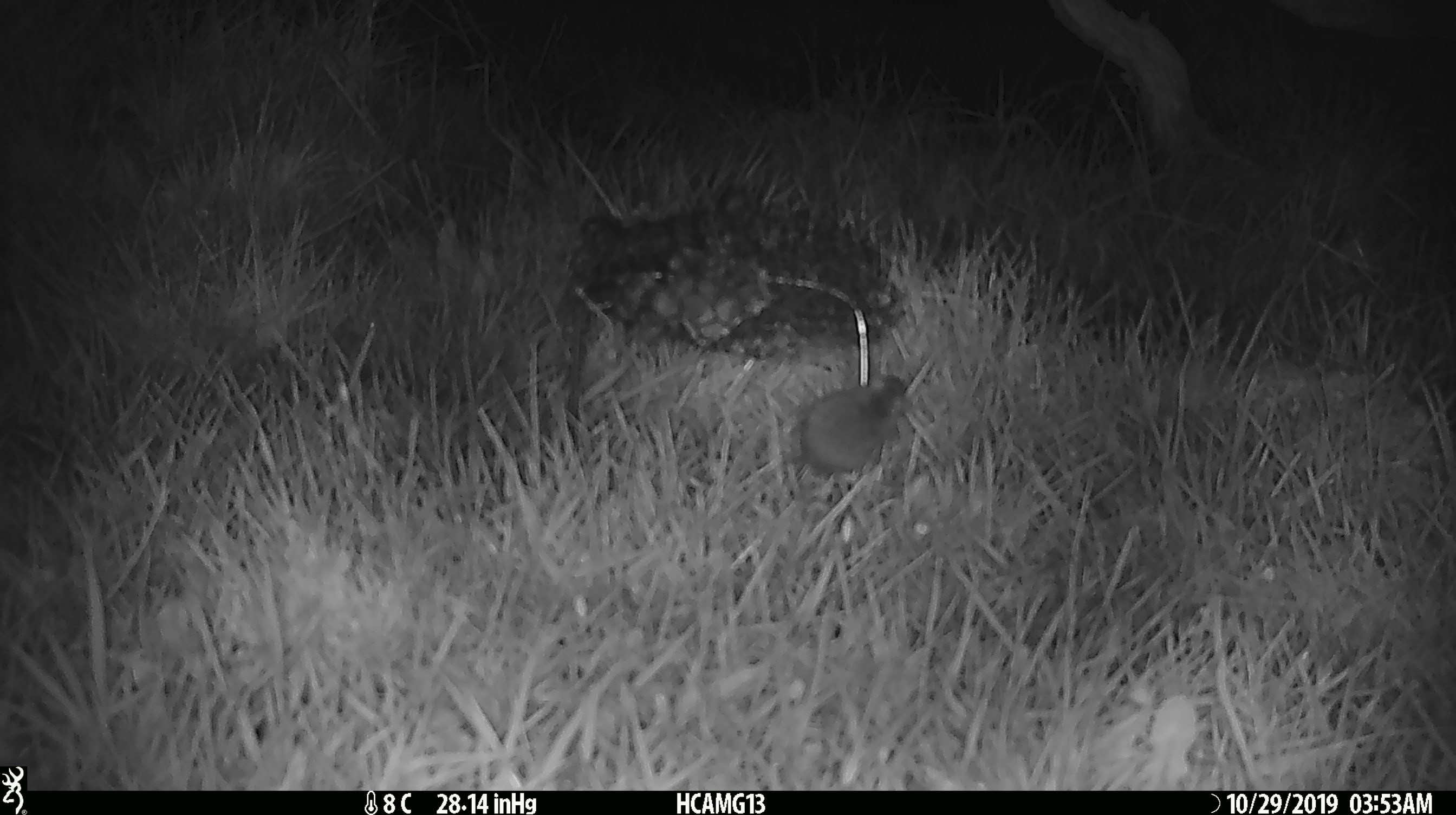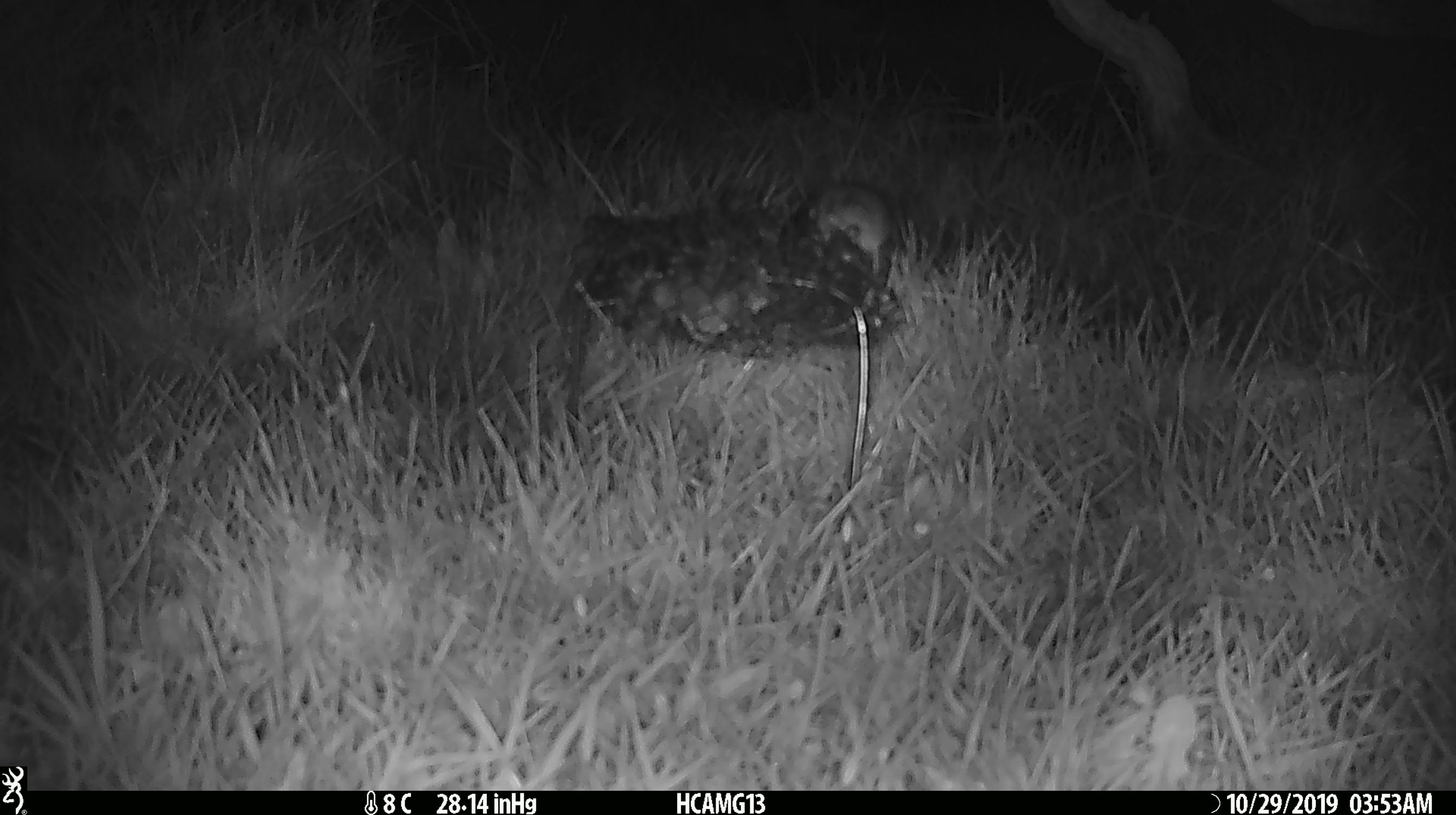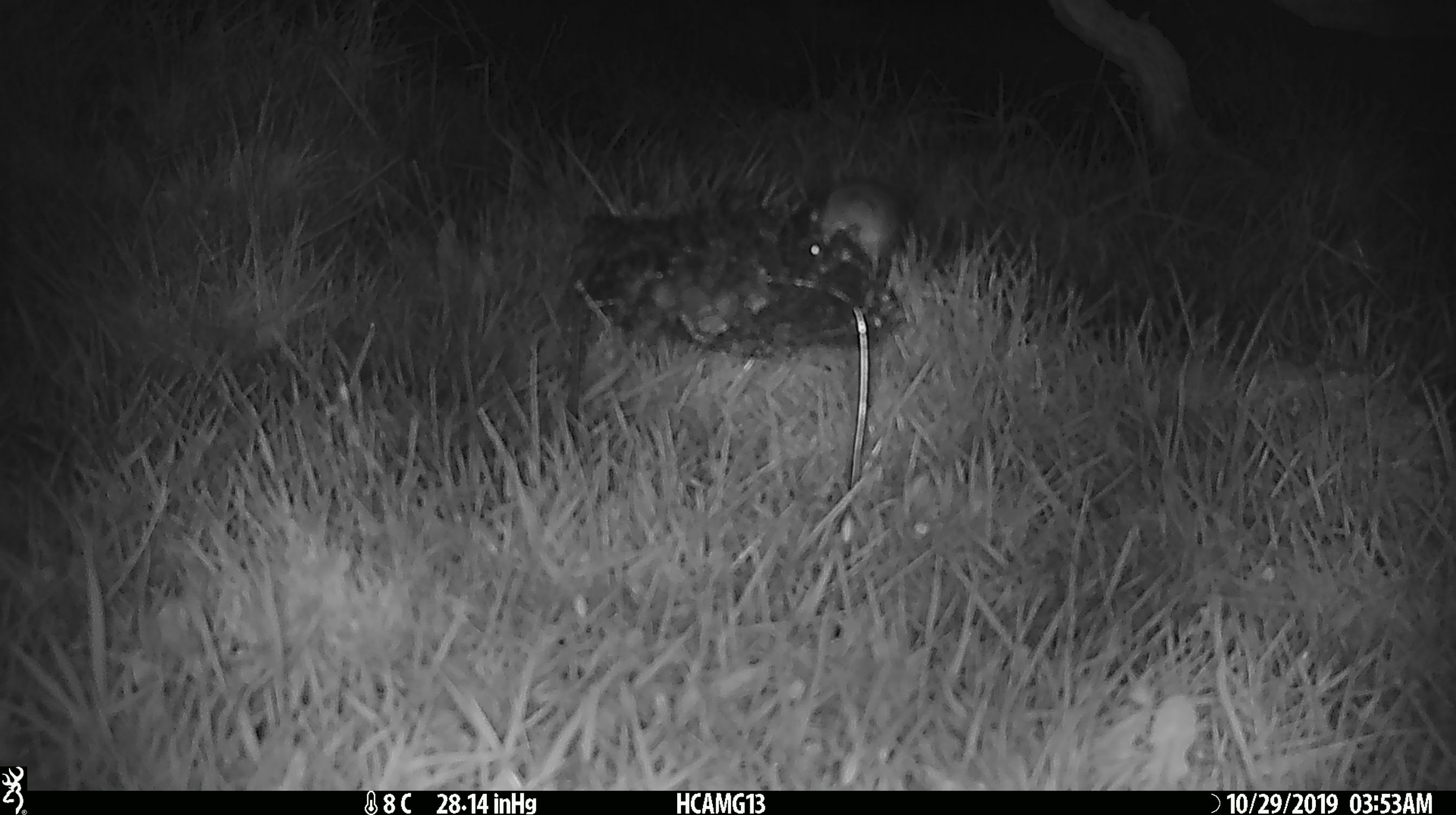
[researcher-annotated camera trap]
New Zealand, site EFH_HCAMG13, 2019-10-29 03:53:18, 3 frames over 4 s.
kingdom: Animalia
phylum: Chordata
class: Mammalia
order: Rodentia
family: Muridae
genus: Mus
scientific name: Mus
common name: mouse